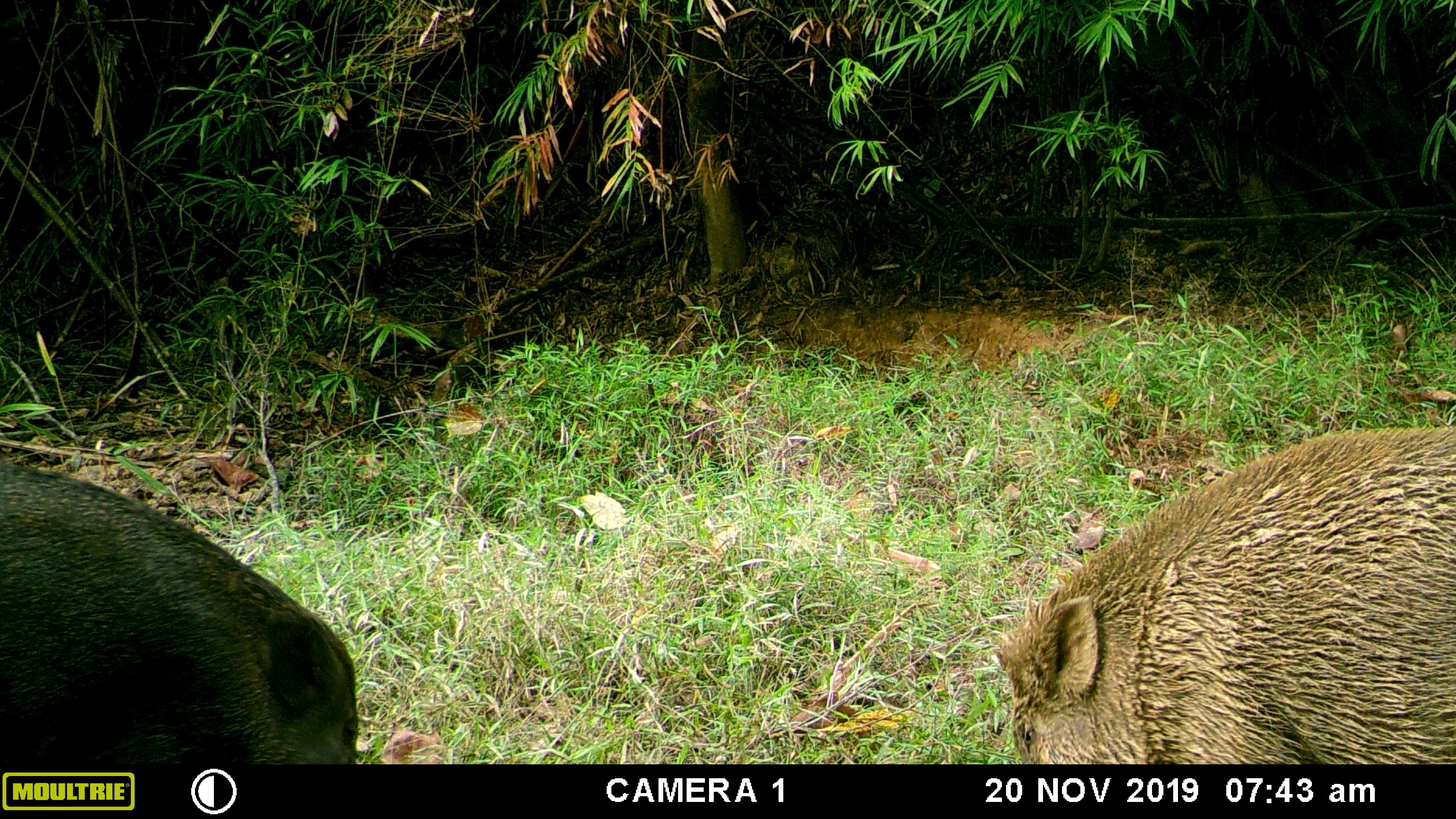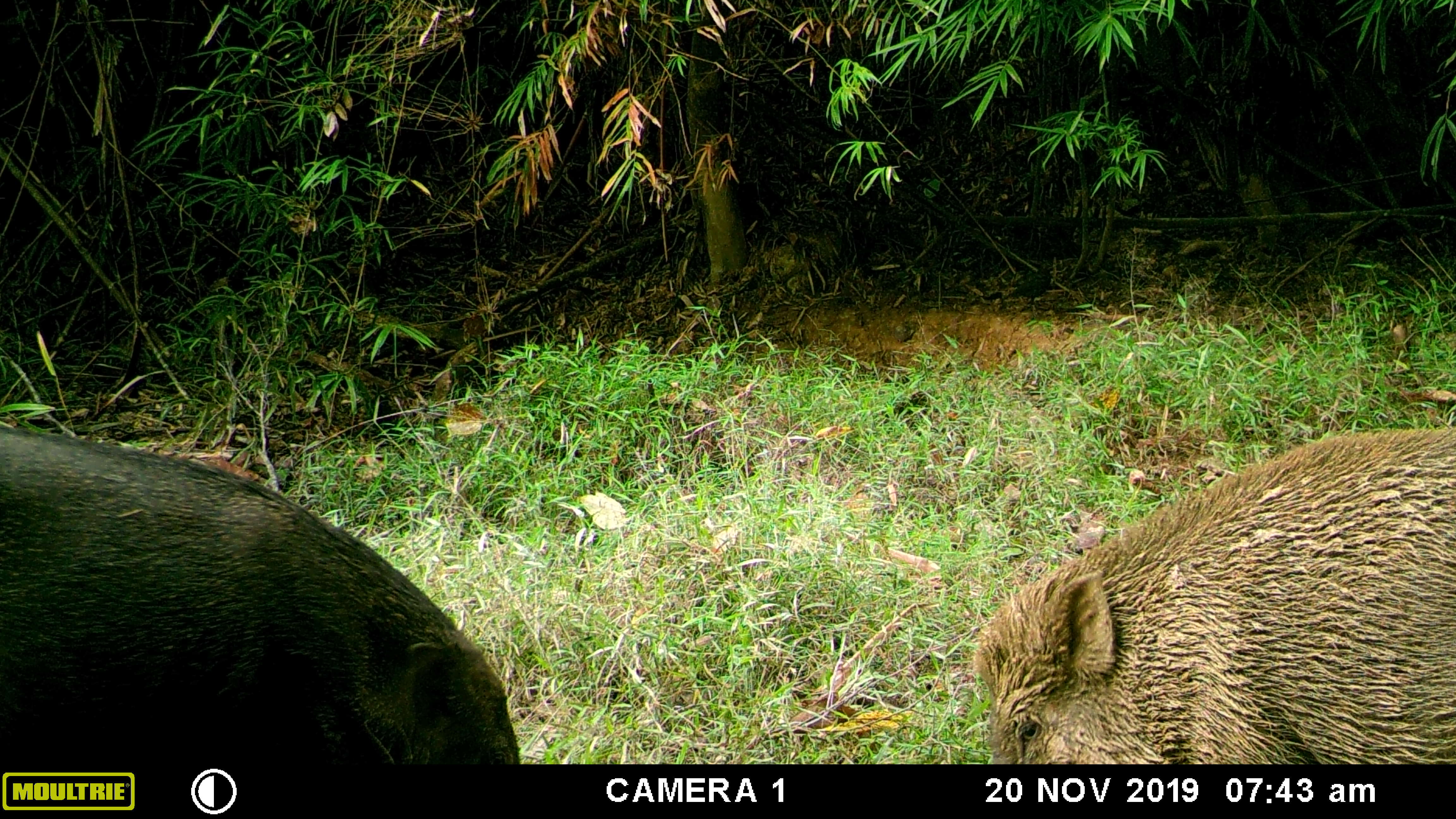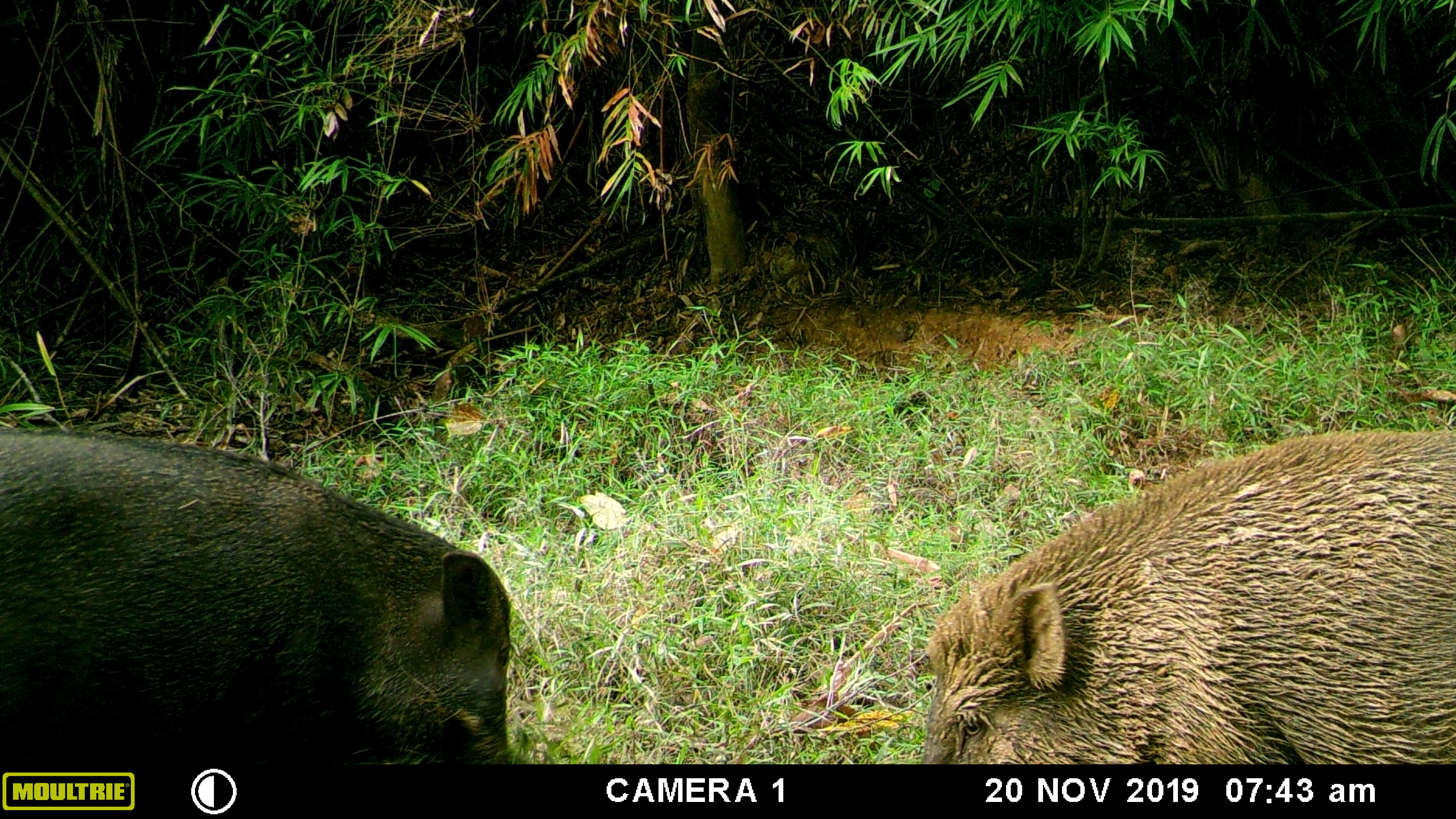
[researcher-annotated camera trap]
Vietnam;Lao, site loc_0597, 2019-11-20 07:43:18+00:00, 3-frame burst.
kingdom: Animalia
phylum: Chordata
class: Mammalia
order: Artiodactyla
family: Suidae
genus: Sus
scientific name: Sus scrofa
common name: eurasian wild pig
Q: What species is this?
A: Eurasian wild pig (Sus scrofa).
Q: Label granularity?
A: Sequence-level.